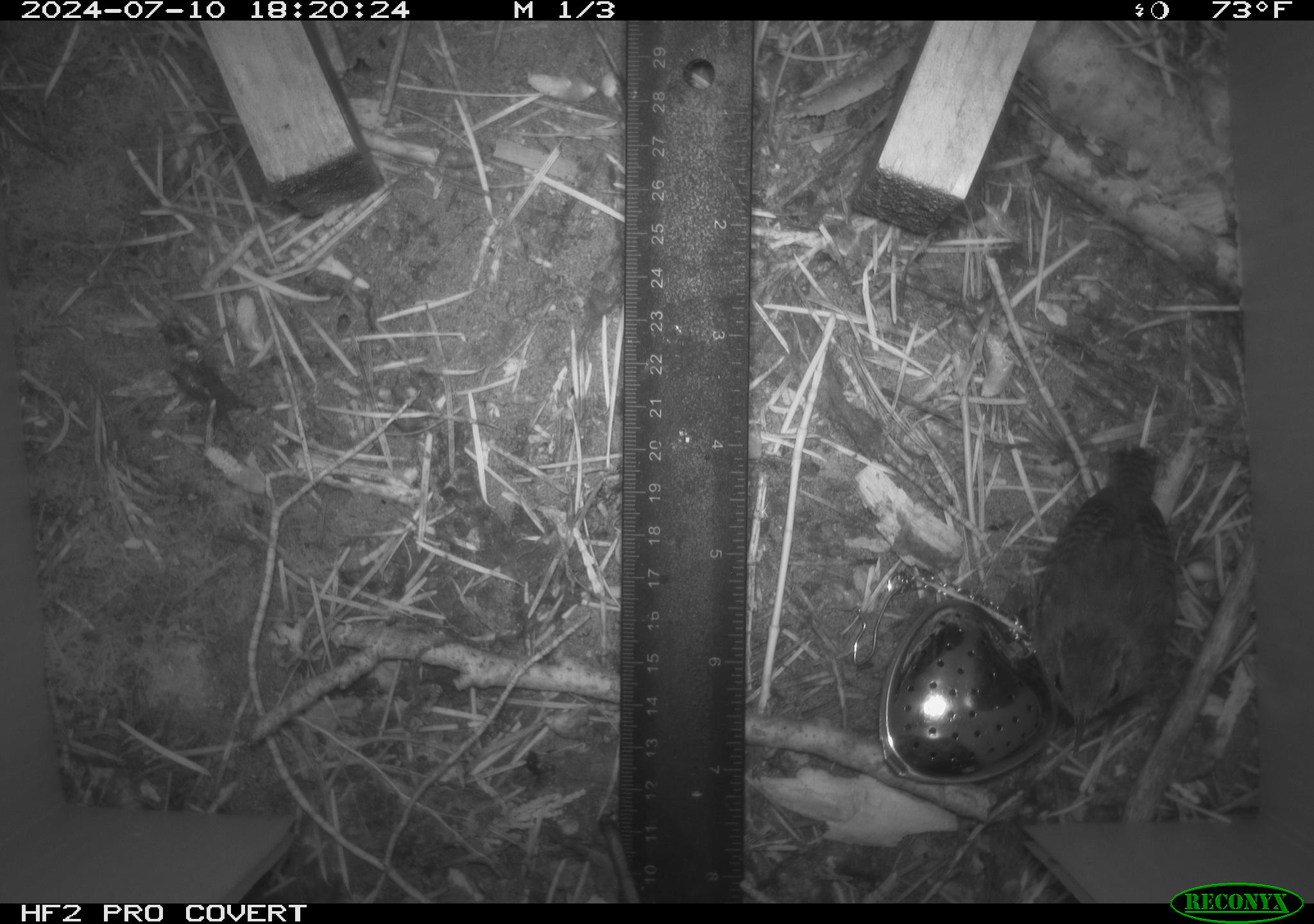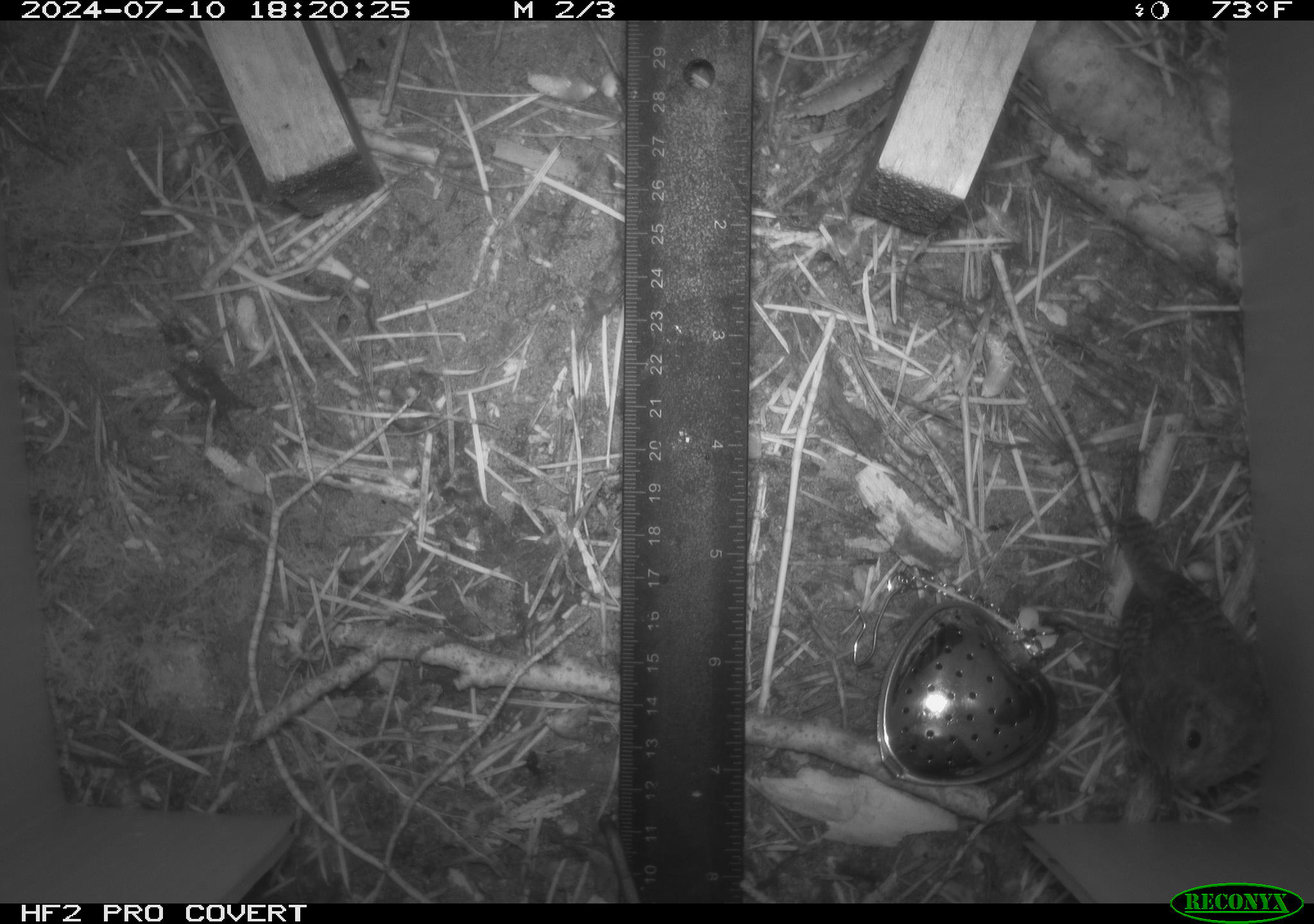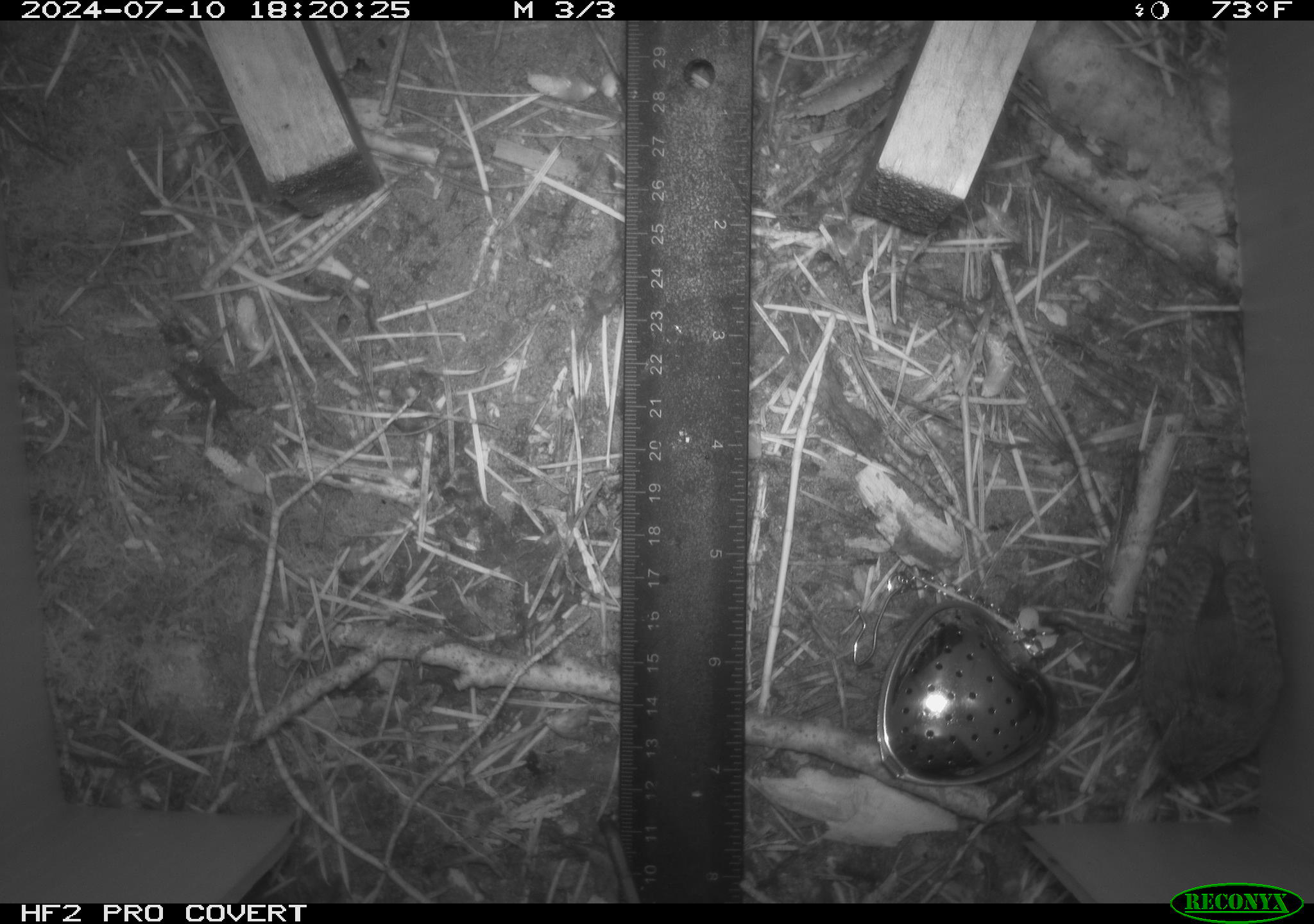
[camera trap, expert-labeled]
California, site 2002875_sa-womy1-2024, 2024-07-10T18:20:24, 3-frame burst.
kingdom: Animalia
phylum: Chordata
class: Aves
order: Passeriformes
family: Troglodytidae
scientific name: Troglodytidae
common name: wren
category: troglodytidae family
Troglodytidae family (wren) (Troglodytidae).